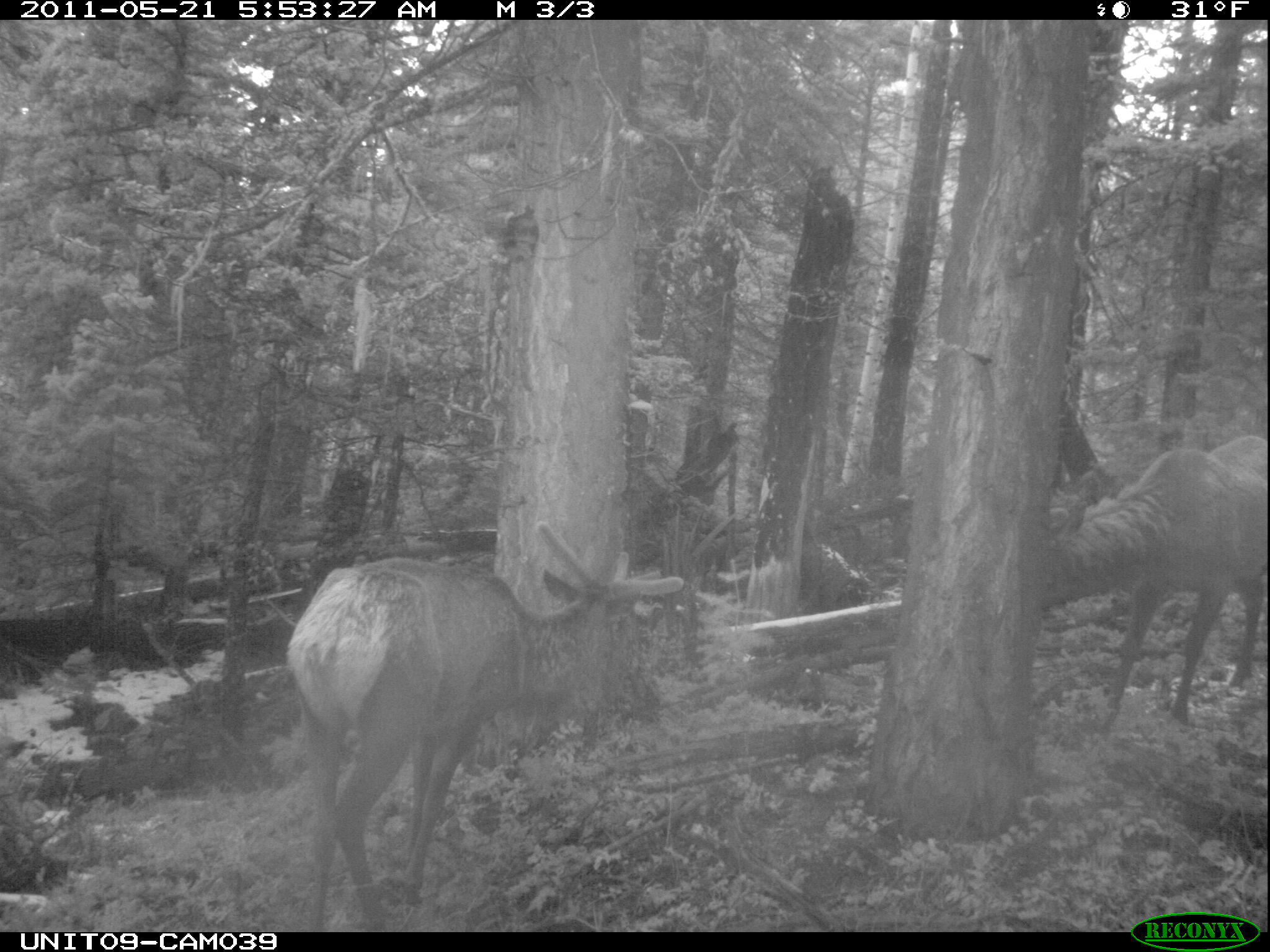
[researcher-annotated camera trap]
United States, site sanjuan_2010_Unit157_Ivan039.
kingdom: Animalia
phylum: Chordata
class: Mammalia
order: Artiodactyla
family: Cervidae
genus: Cervus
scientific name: Cervus elaphus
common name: red deer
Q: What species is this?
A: Cervus elaphus (red deer).